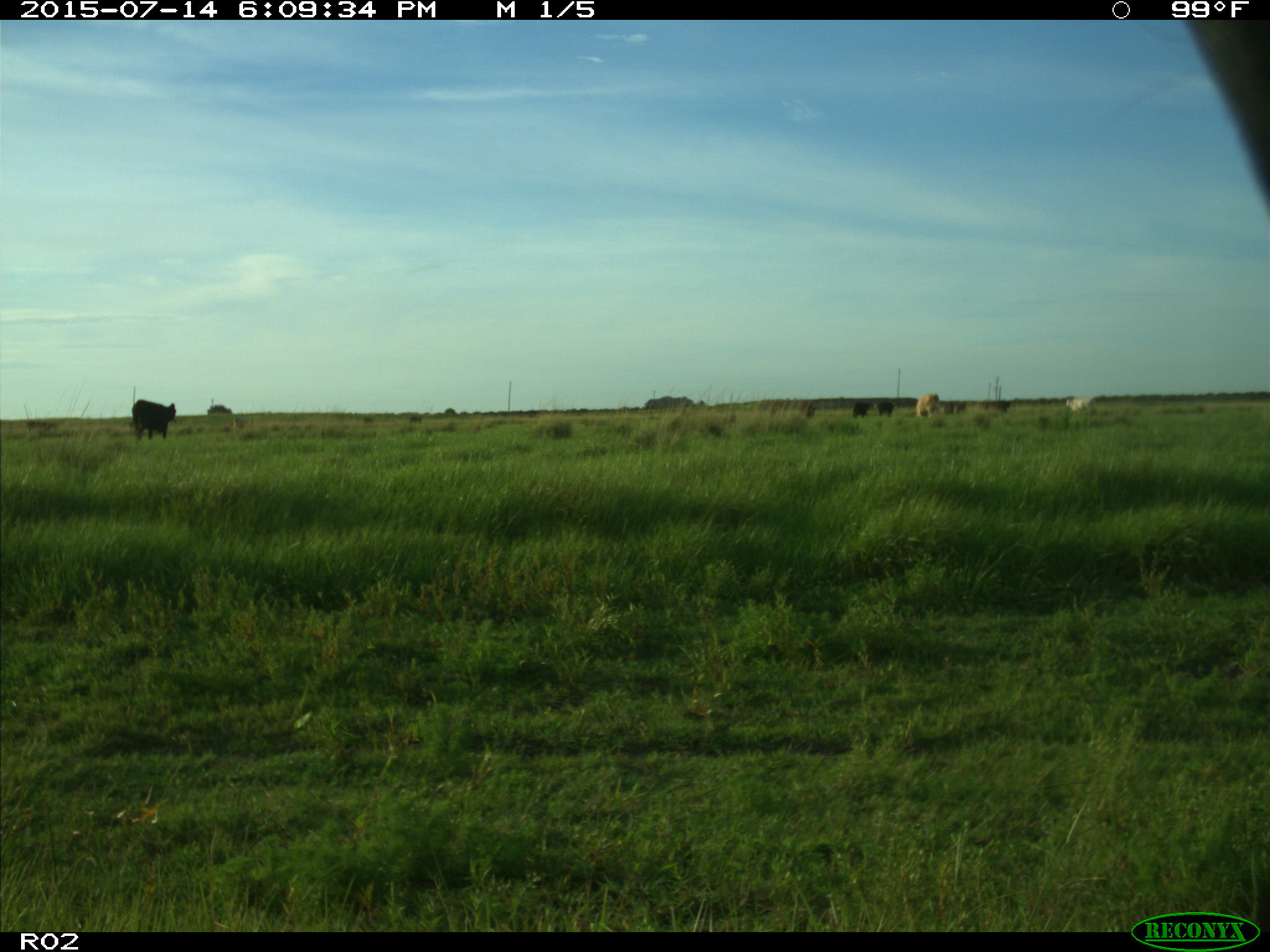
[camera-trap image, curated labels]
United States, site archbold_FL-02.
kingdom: Animalia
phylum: Chordata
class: Mammalia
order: Artiodactyla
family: Bovidae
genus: Bos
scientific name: Bos taurus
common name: domestic cow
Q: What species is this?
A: Bos taurus (domestic cow).